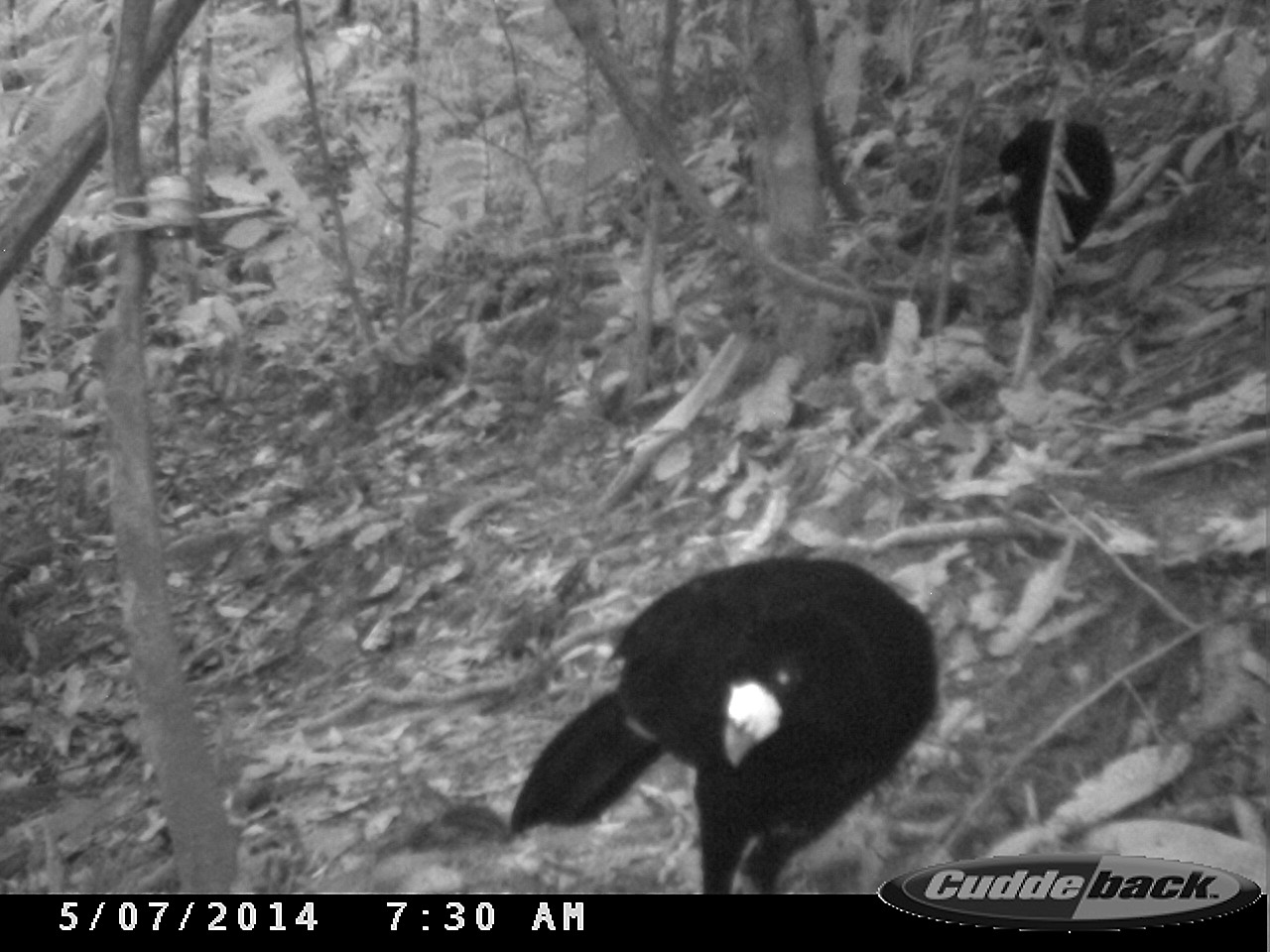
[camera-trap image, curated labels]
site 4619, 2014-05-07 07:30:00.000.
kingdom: Animalia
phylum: Chordata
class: Aves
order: Galliformes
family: Cracidae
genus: Crax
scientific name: Crax alector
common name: black curassow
Crax alector (black curassow), count 2, age adult, sex female.